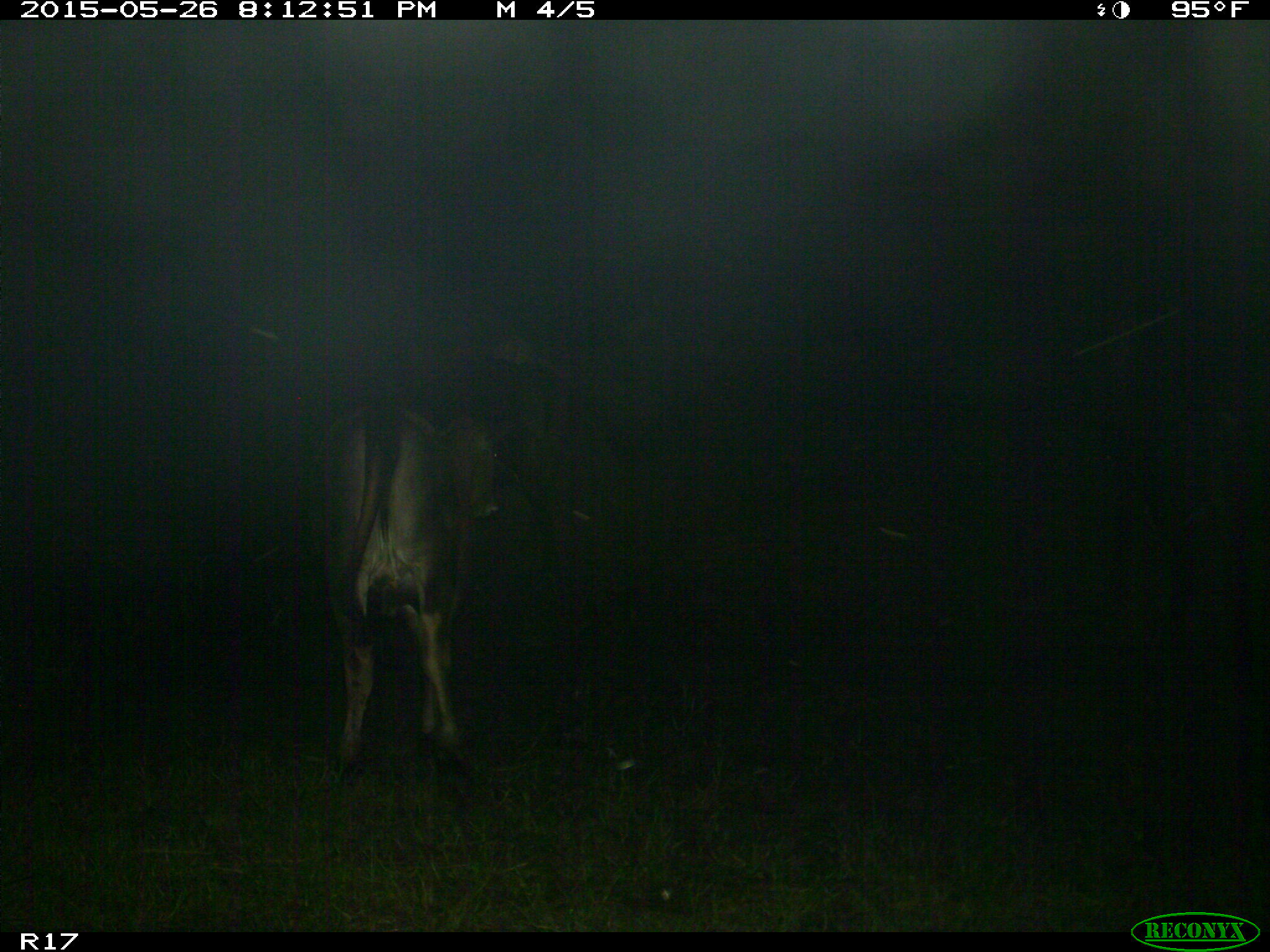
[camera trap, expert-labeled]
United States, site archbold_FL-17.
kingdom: Animalia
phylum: Chordata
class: Mammalia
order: Artiodactyla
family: Bovidae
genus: Bos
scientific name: Bos taurus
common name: domestic cow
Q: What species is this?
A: Bos taurus (domestic cow).